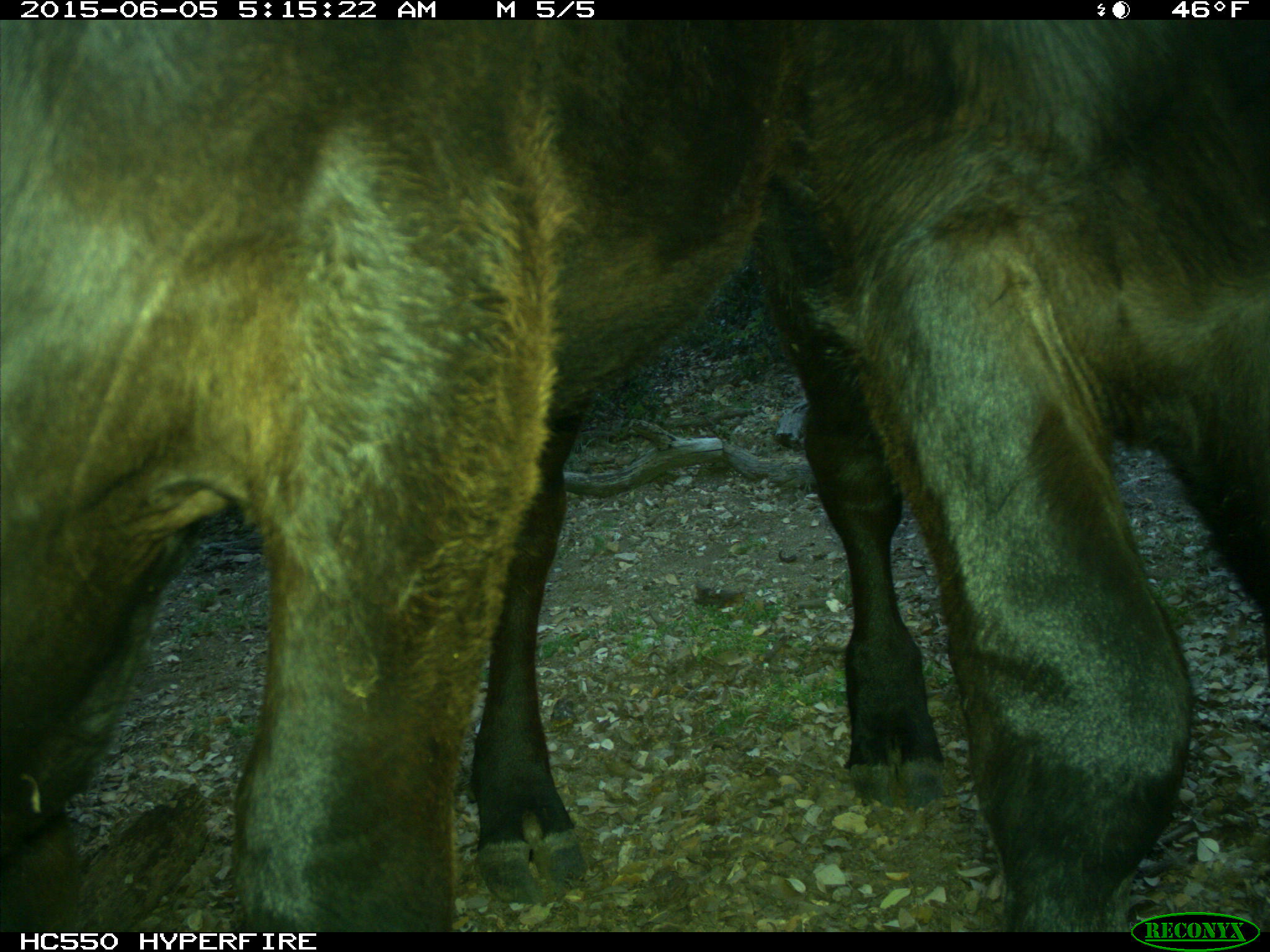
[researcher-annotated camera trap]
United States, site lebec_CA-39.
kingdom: Animalia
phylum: Chordata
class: Mammalia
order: Artiodactyla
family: Bovidae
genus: Bos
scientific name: Bos taurus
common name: domestic cow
Bos taurus (domestic cow).